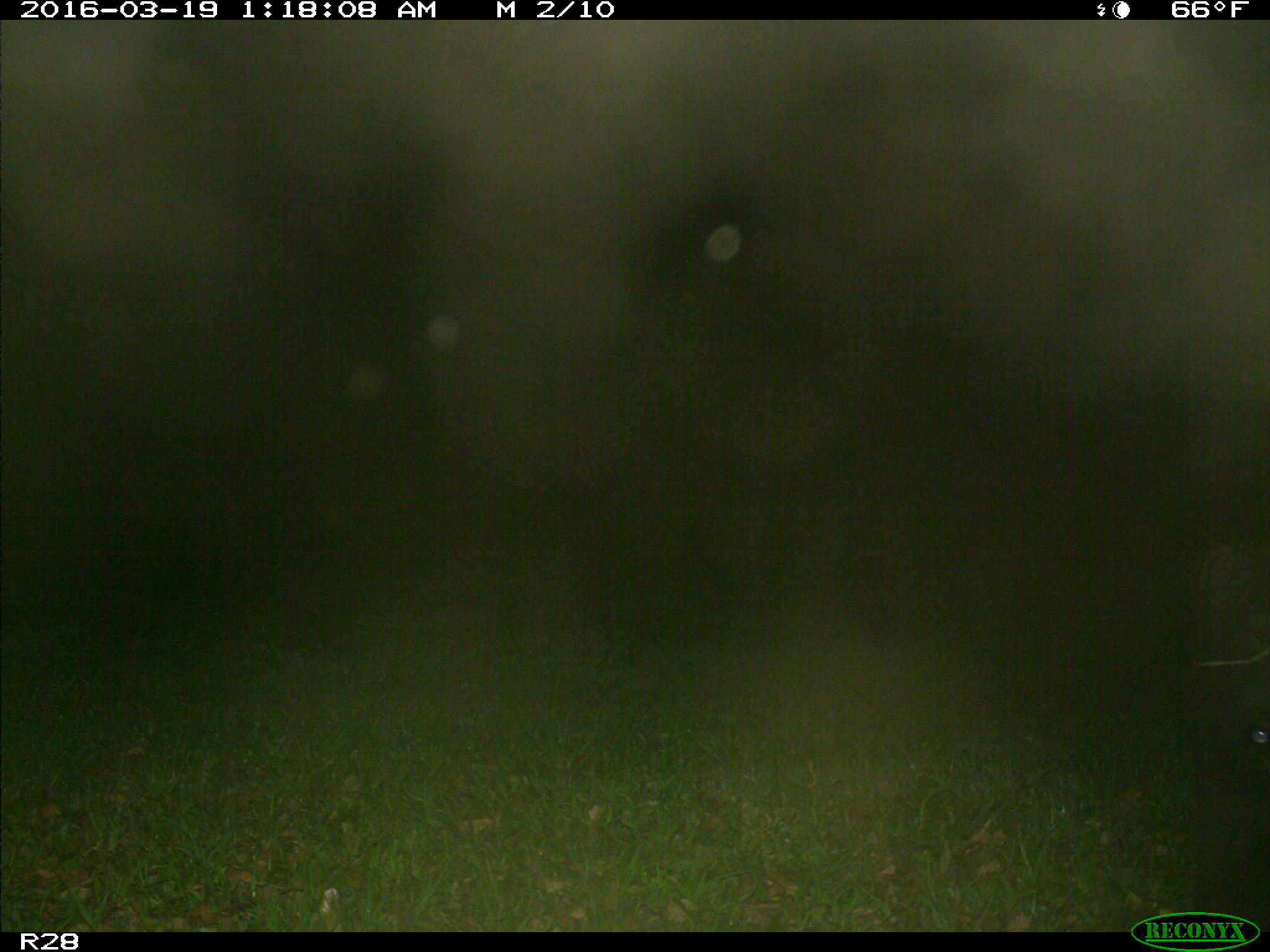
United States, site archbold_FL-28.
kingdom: Animalia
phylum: Chordata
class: Mammalia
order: Artiodactyla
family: Bovidae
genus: Bos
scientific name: Bos taurus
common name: domestic cow